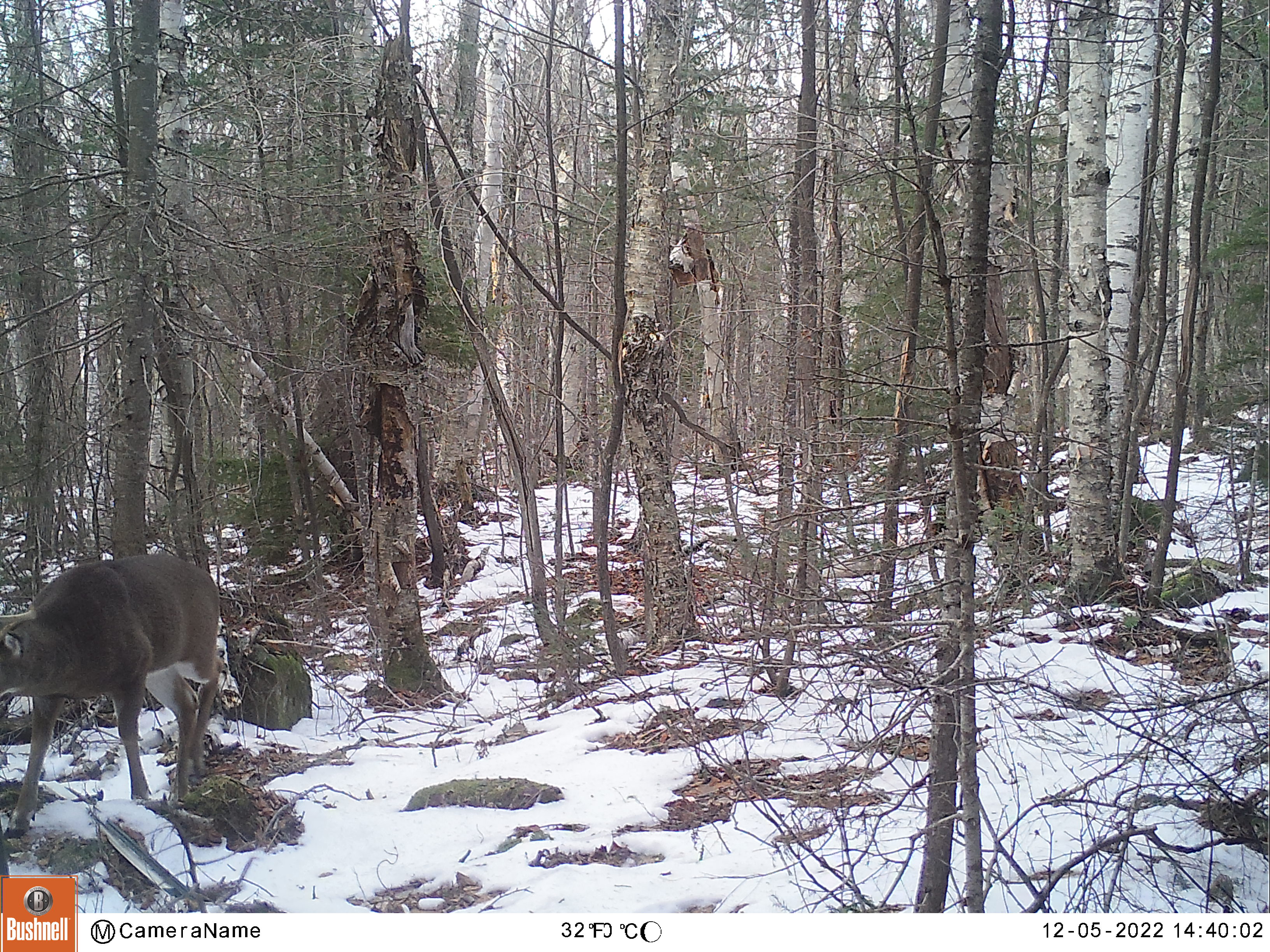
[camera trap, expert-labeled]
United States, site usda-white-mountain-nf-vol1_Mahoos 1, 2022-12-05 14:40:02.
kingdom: Animalia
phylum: Chordata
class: Mammalia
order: Artiodactyla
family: Cervidae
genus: Odocoileus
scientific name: Odocoileus virginianus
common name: white-tailed deer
White-tailed deer (Odocoileus virginianus).